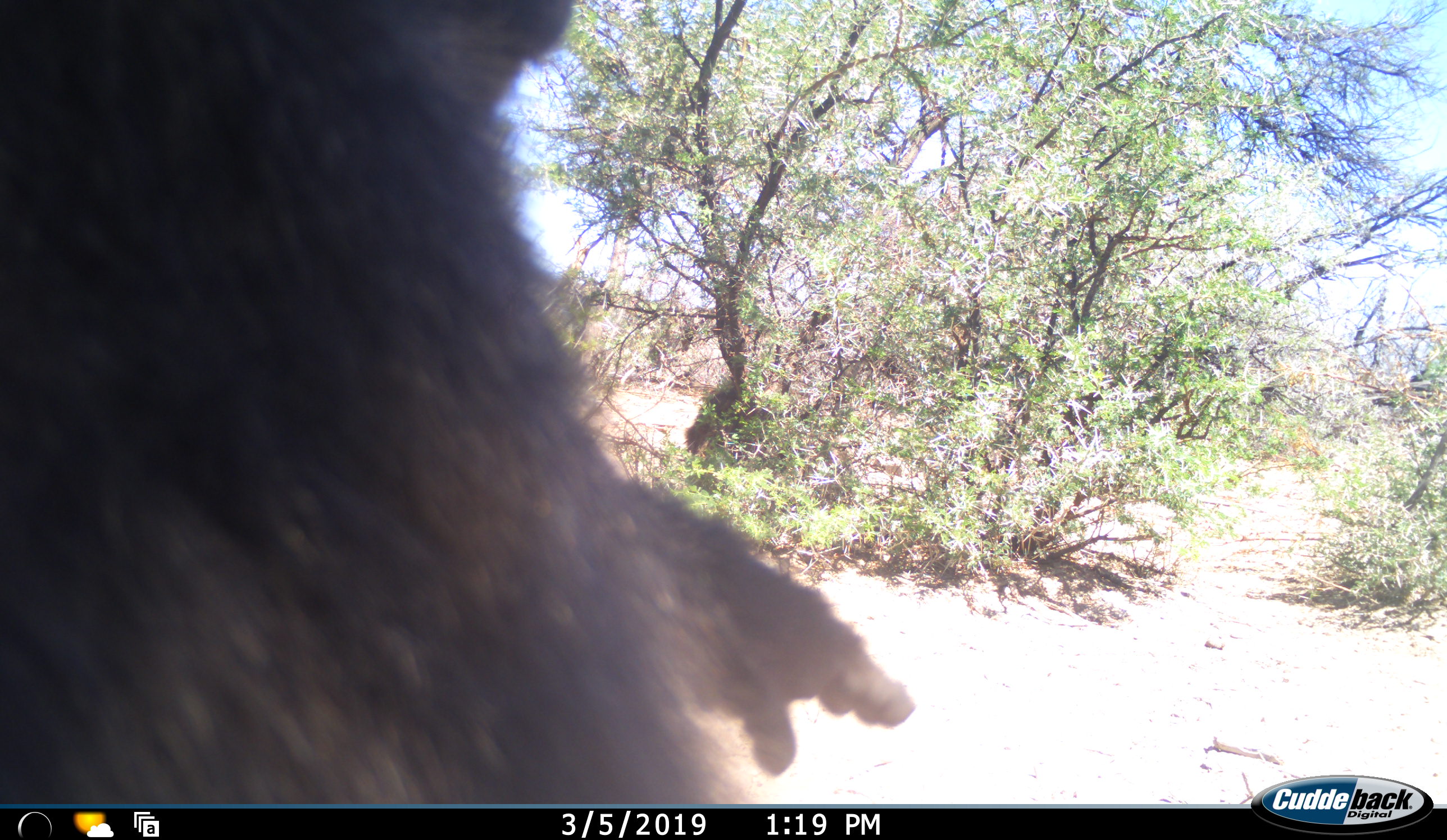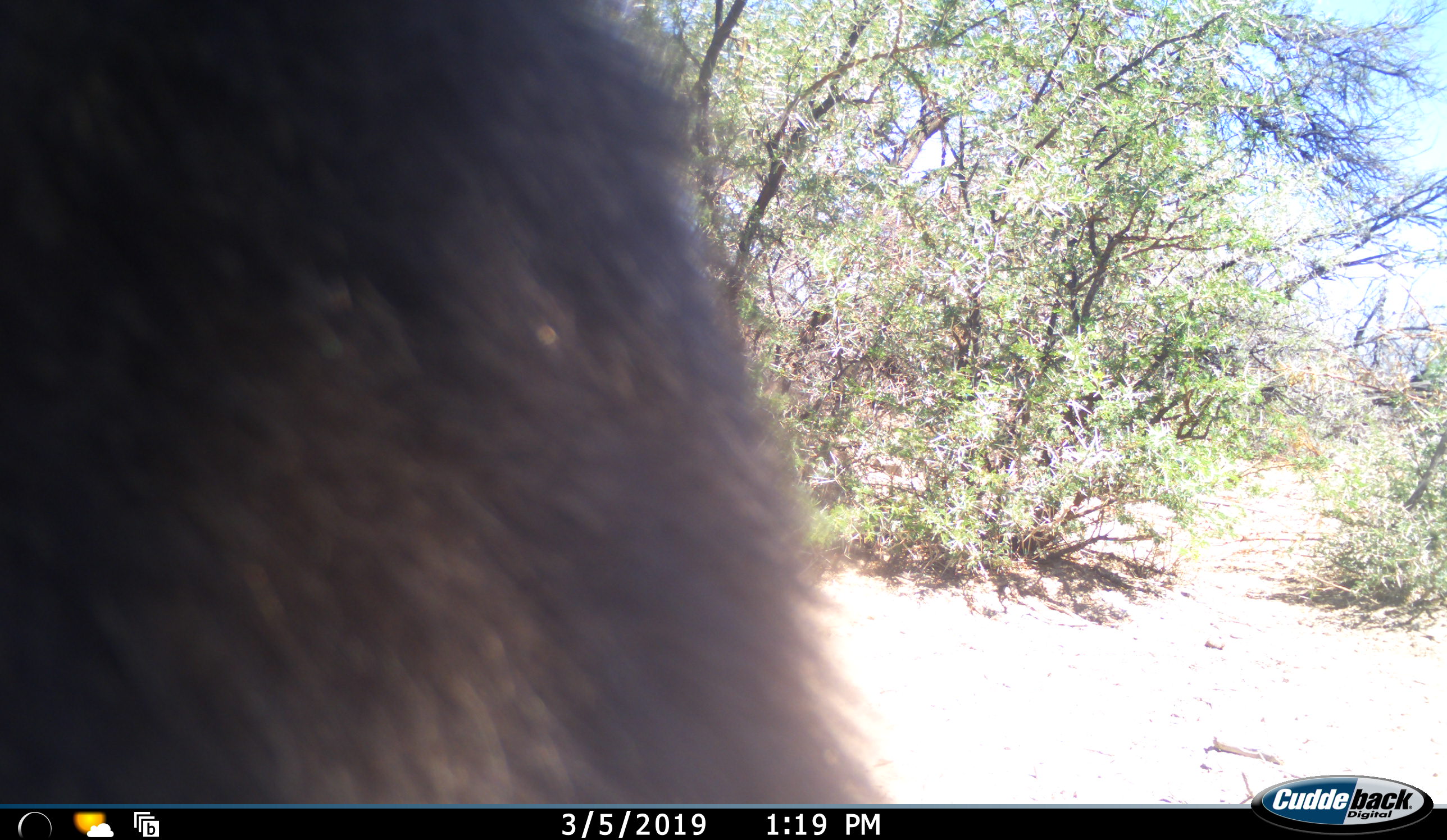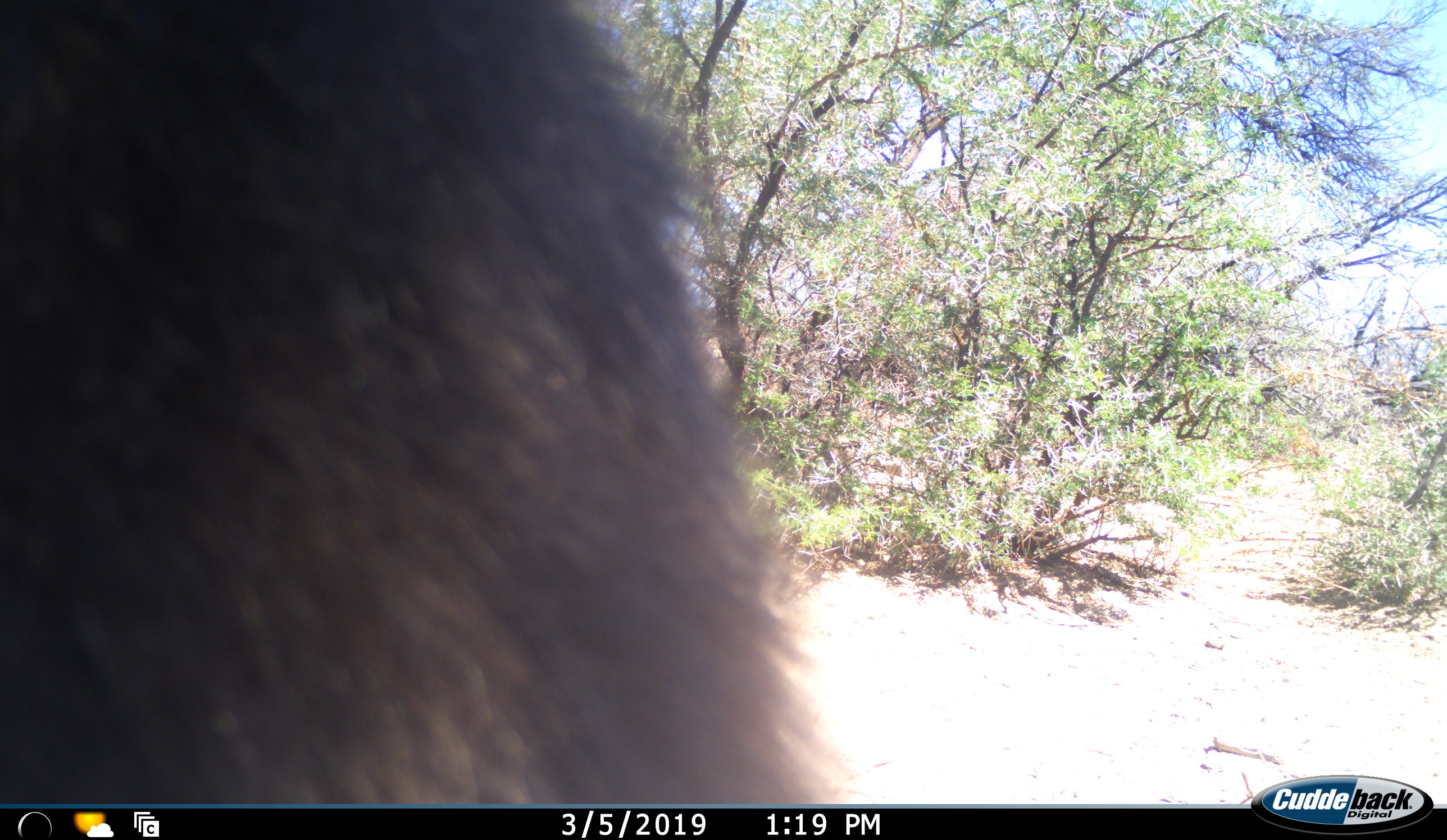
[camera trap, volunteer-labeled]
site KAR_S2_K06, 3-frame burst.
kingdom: Animalia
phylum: Chordata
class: Mammalia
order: Primates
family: Cercopithecidae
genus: Papio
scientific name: Papio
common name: baboon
Baboon (Papio), count 1. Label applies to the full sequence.